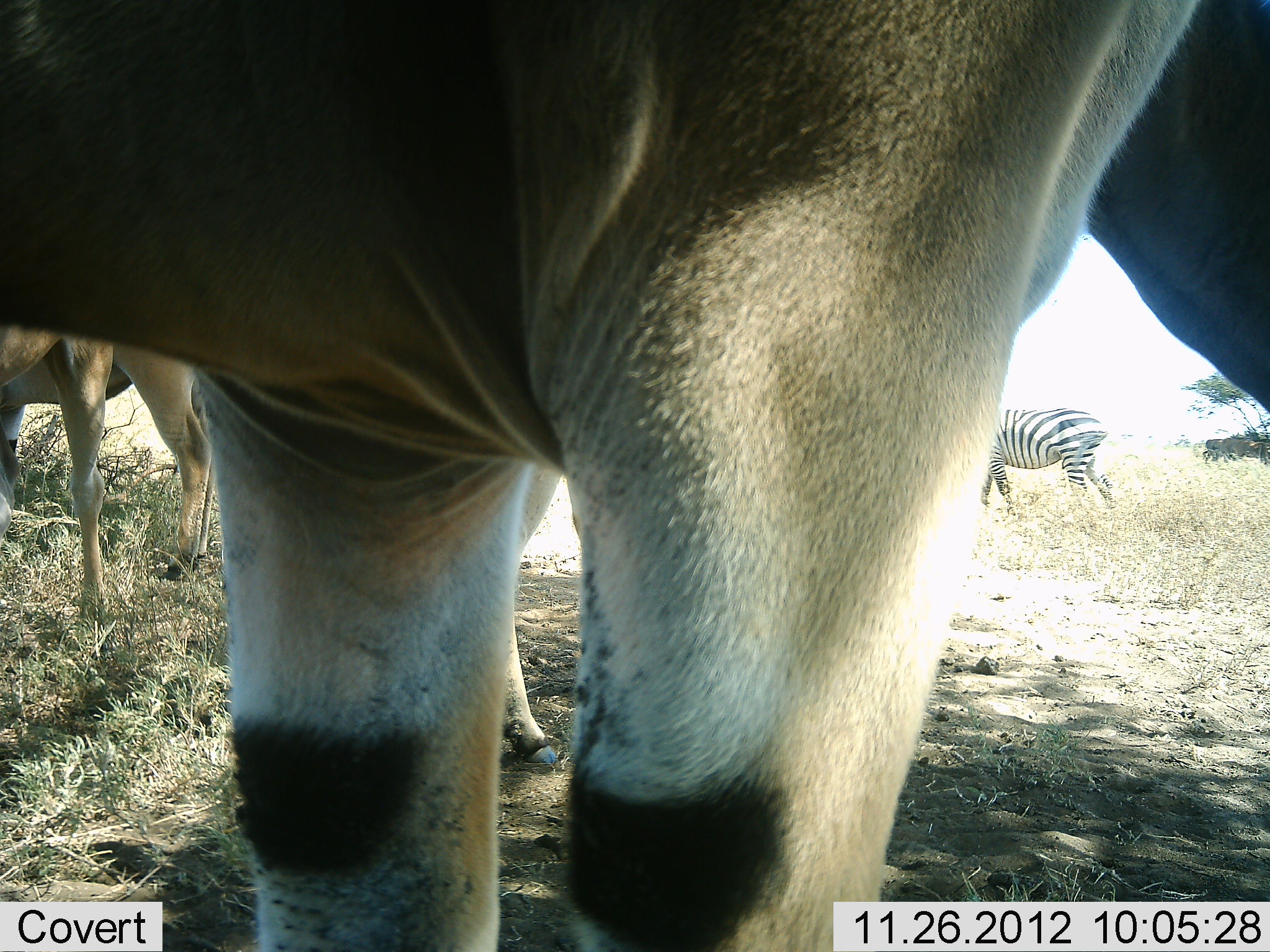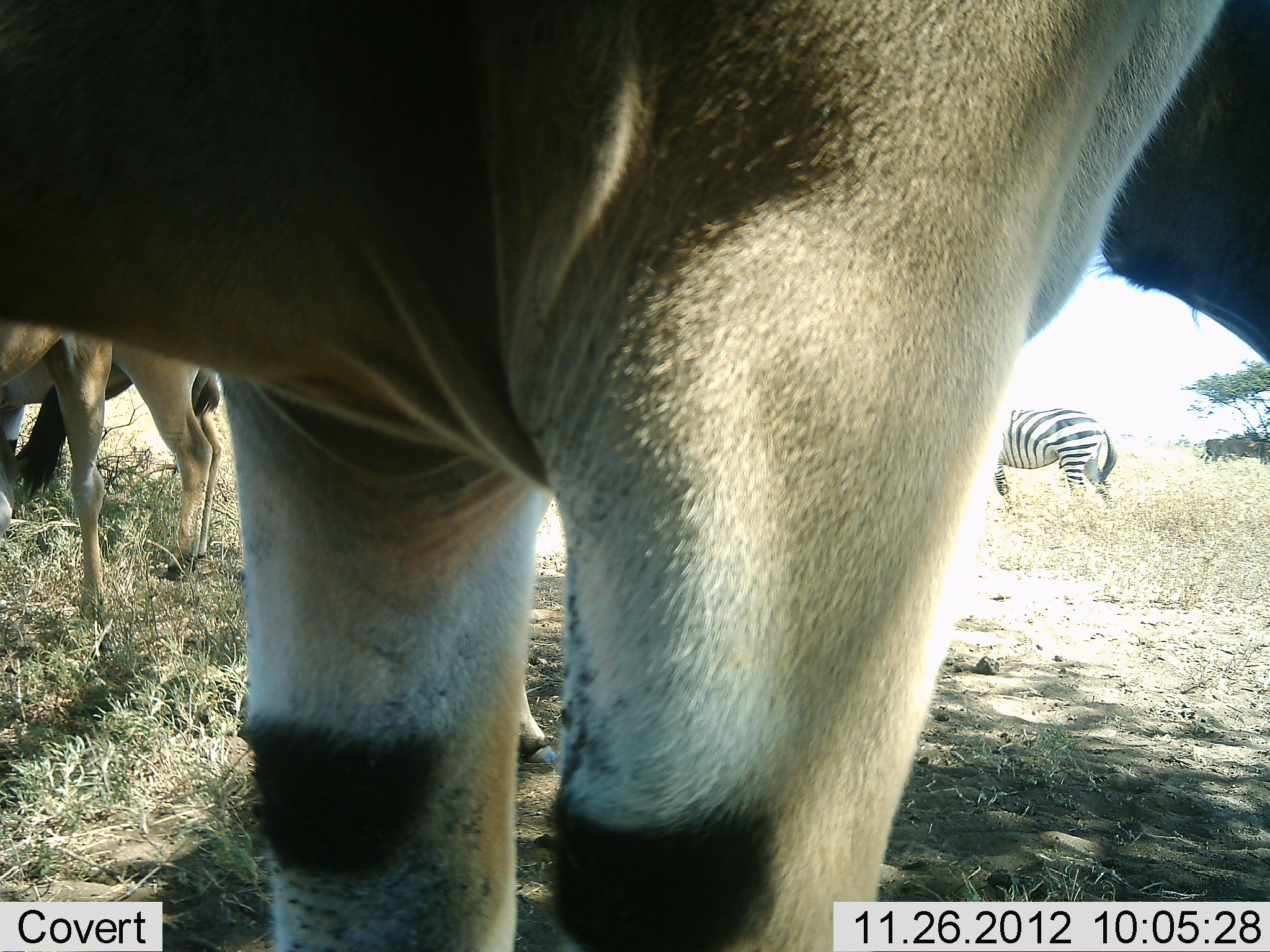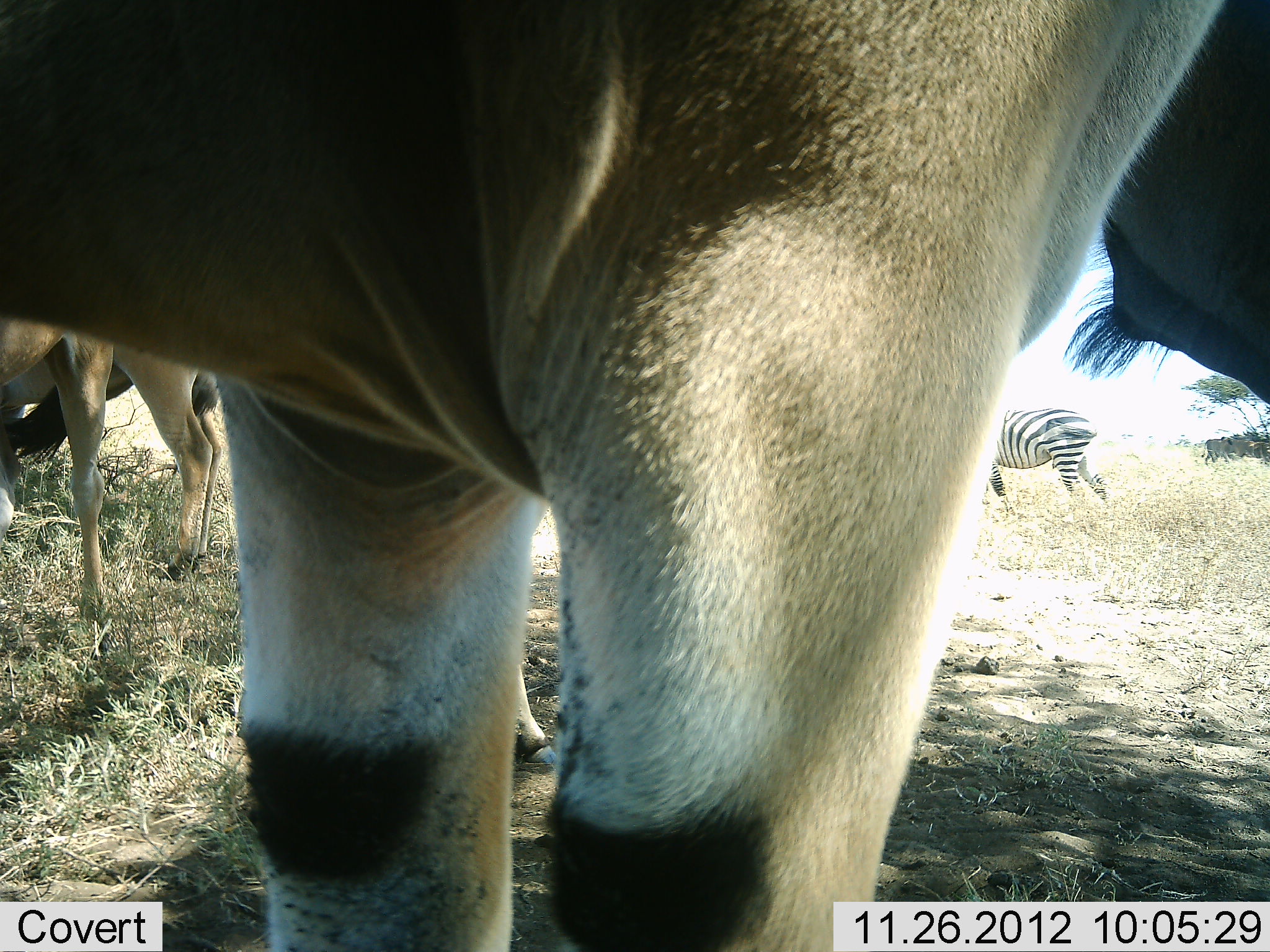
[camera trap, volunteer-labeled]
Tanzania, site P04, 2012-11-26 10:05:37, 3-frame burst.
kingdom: Animalia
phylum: Chordata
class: Mammalia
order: Artiodactyla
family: Bovidae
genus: Tragelaphus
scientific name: Tragelaphus oryx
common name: eland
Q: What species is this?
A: Eland (Tragelaphus oryx).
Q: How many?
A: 3.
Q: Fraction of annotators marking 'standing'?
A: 82%.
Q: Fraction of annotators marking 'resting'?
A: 9%.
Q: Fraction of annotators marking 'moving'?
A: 0%.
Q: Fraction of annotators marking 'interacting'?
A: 0%.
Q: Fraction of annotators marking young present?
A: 9%.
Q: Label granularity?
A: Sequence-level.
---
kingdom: Animalia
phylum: Chordata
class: Mammalia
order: Perissodactyla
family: Equidae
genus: Equus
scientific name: Equus quagga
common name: plains zebra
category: zebra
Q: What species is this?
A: Zebra (plains zebra) (Equus quagga).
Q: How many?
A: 1.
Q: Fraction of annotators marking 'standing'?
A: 100%.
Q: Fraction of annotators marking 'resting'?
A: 0%.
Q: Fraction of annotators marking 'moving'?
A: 0%.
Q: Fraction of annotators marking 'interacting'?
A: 0%.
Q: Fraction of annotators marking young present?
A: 0%.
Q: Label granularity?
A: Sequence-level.